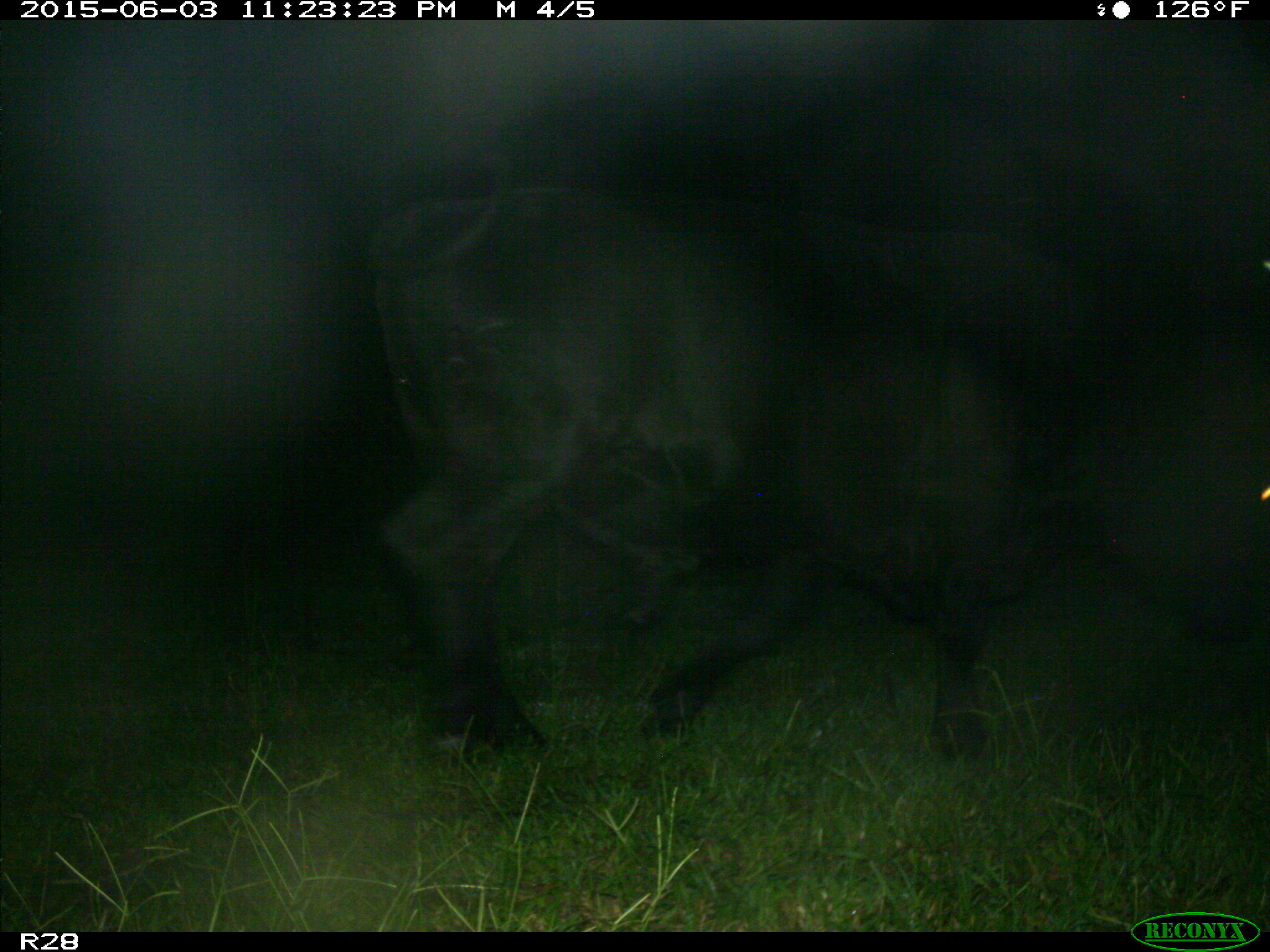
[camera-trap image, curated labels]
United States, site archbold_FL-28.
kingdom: Animalia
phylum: Chordata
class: Mammalia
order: Artiodactyla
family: Bovidae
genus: Bos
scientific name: Bos taurus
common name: domestic cow